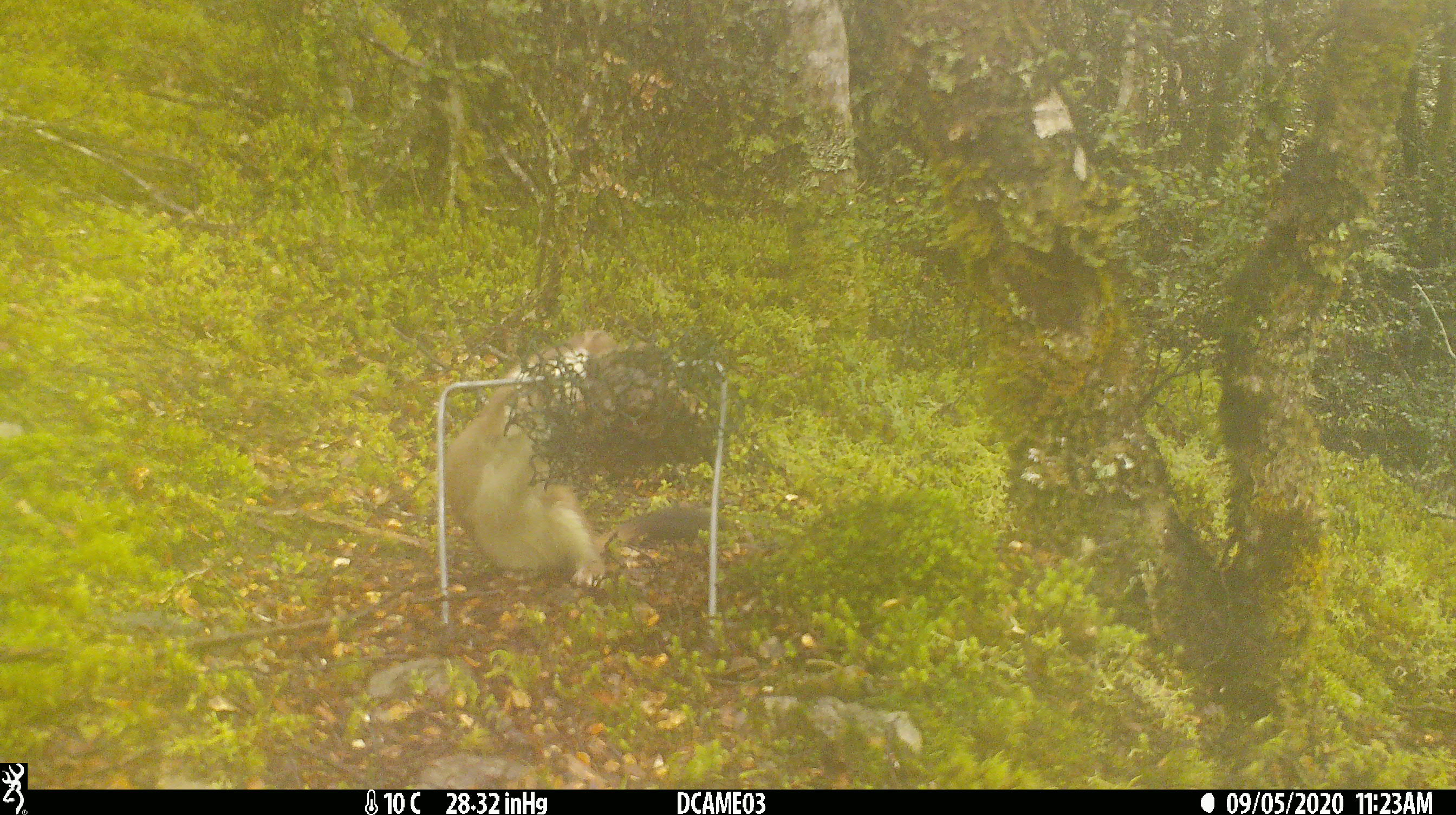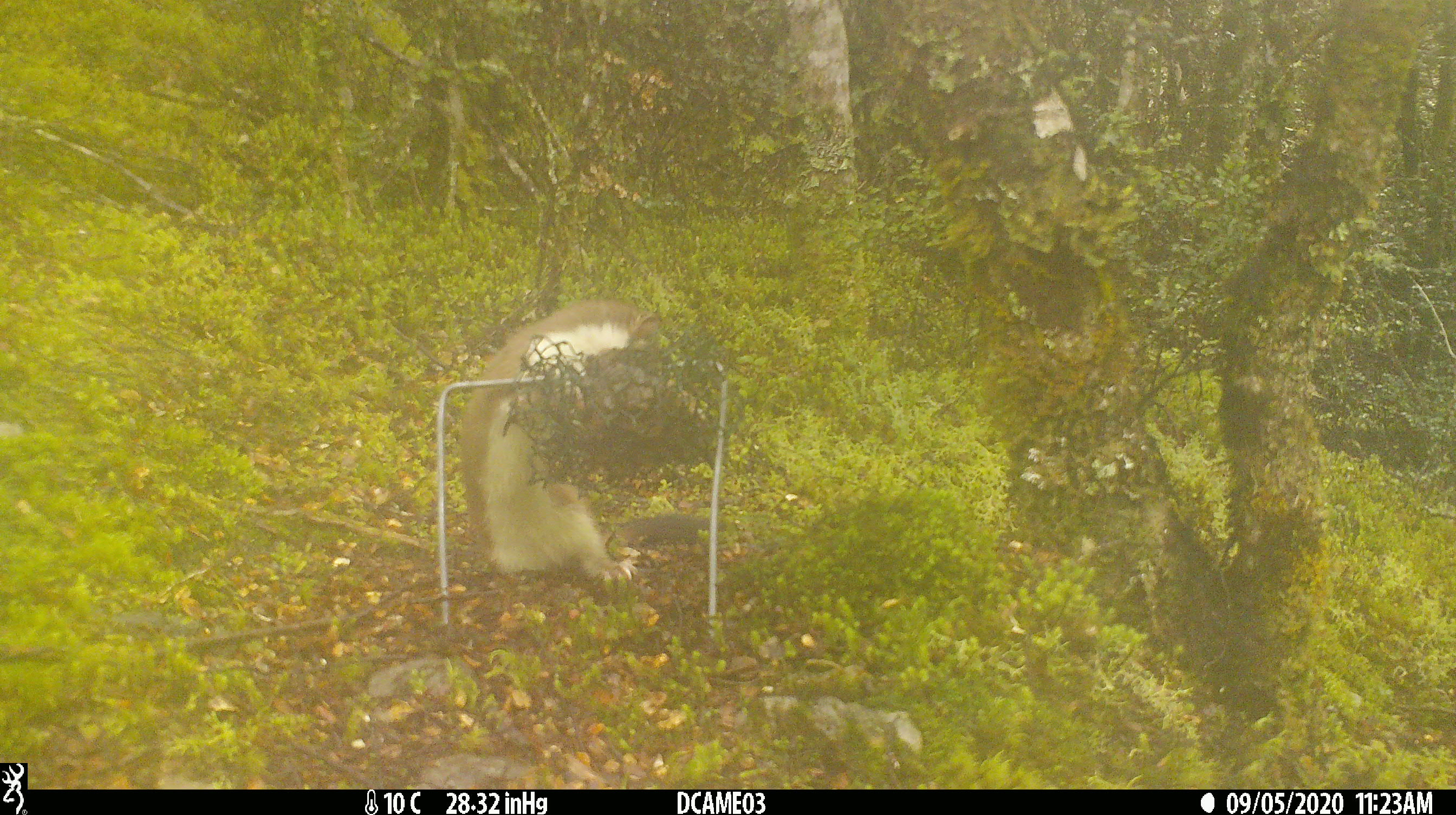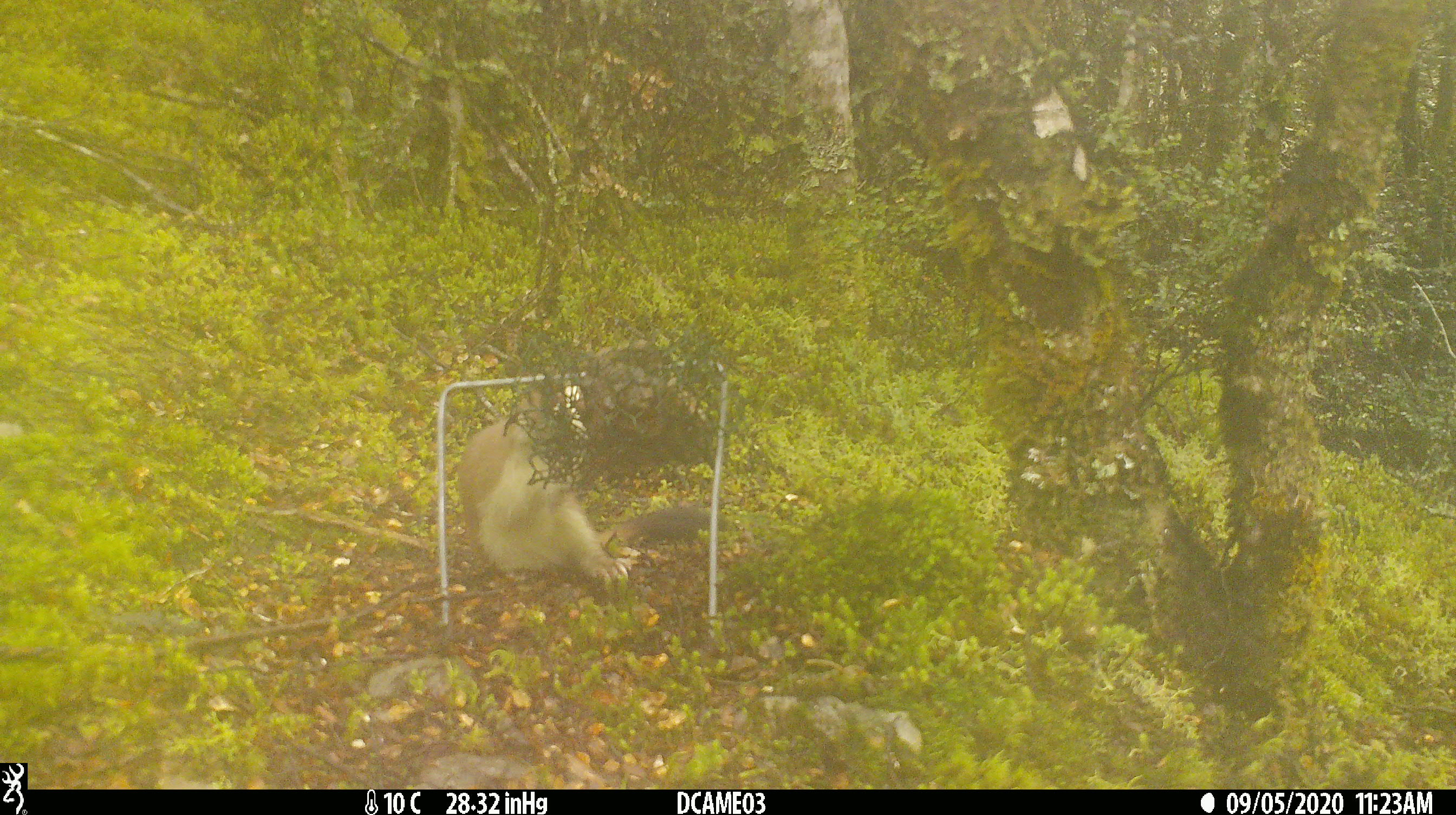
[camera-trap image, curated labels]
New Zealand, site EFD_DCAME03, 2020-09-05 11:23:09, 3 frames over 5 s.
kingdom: Animalia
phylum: Chordata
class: Mammalia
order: Carnivora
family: Mustelidae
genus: Mustela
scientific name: Mustela erminea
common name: stoat